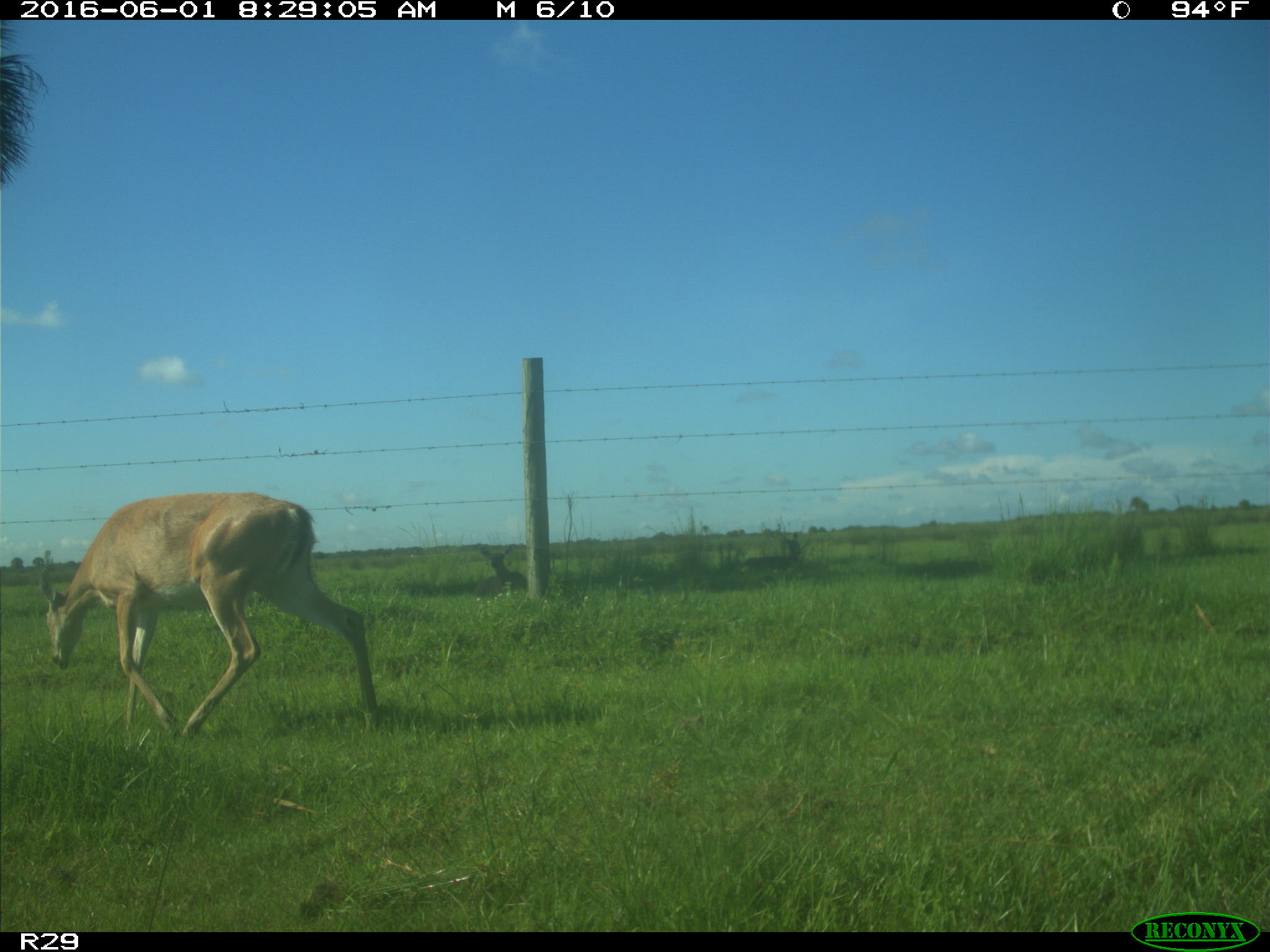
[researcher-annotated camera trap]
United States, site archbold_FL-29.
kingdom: Animalia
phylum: Chordata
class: Mammalia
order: Artiodactyla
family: Cervidae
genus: Odocoileus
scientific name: Odocoileus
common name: deer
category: unidentified deer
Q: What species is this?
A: Unidentified deer (deer) (Odocoileus).